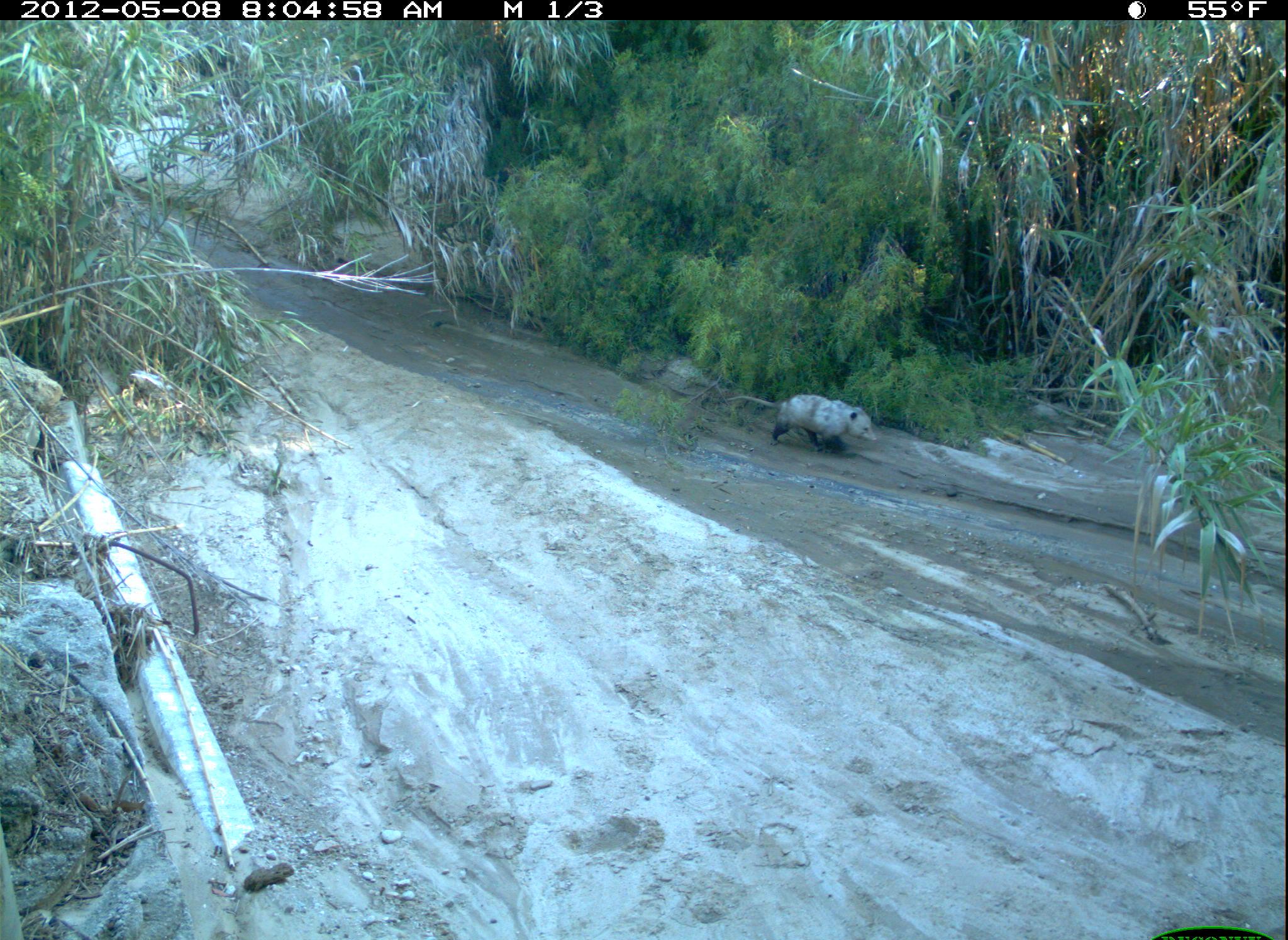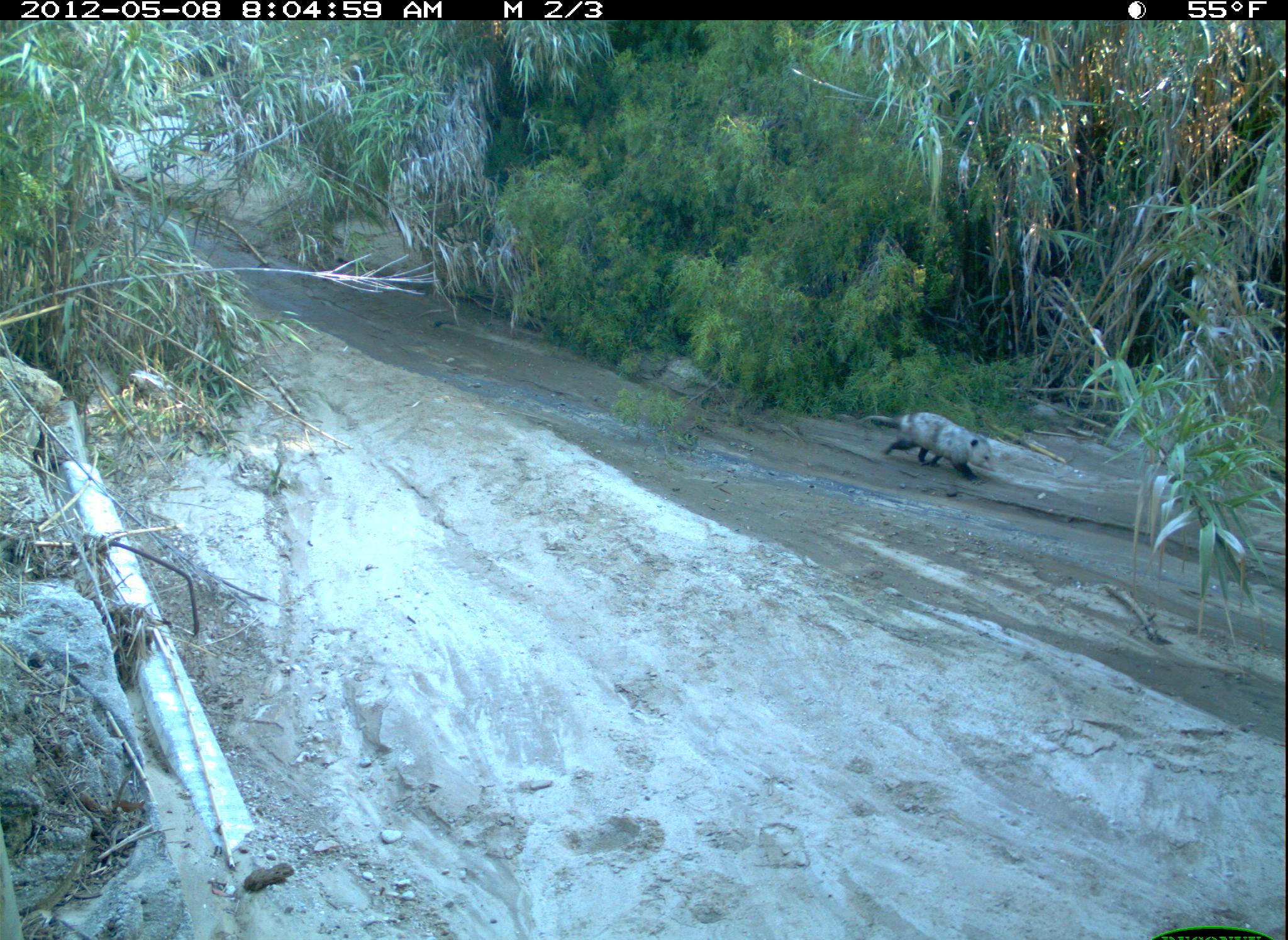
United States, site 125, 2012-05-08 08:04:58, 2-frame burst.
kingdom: Animalia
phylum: Chordata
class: Mammalia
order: Didelphimorphia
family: Didelphidae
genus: Didelphis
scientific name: Didelphis virginiana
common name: virginia opossum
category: opossum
Opossum (virginia opossum) (Didelphis virginiana).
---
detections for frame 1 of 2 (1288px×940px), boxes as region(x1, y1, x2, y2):
opossum: region(715, 387, 882, 461)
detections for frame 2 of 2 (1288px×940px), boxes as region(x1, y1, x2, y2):
opossum: region(855, 404, 1005, 489)